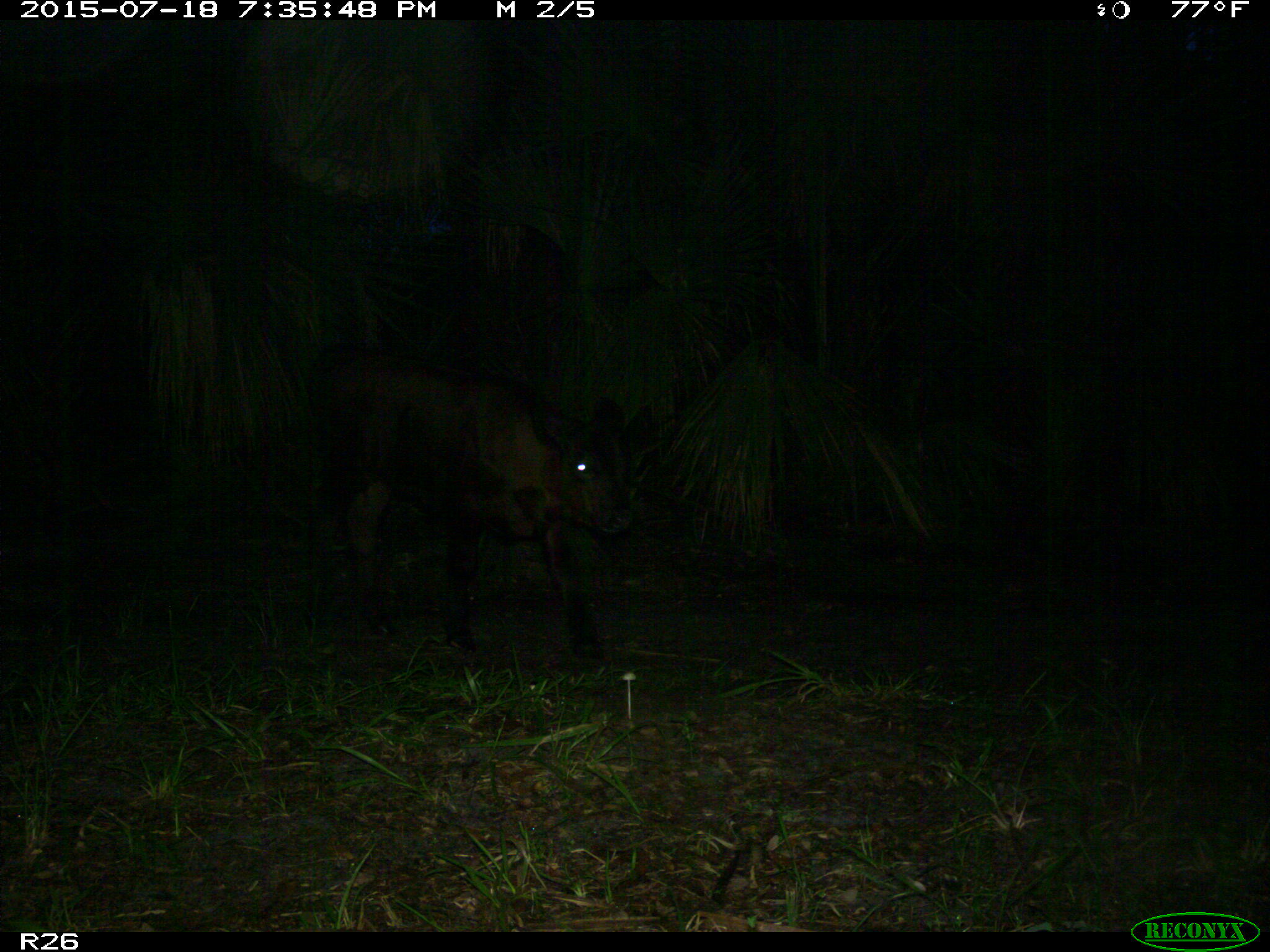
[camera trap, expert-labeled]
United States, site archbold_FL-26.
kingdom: Animalia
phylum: Chordata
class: Mammalia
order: Artiodactyla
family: Bovidae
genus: Bos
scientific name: Bos taurus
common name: domestic cow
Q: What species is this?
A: Bos taurus (domestic cow).